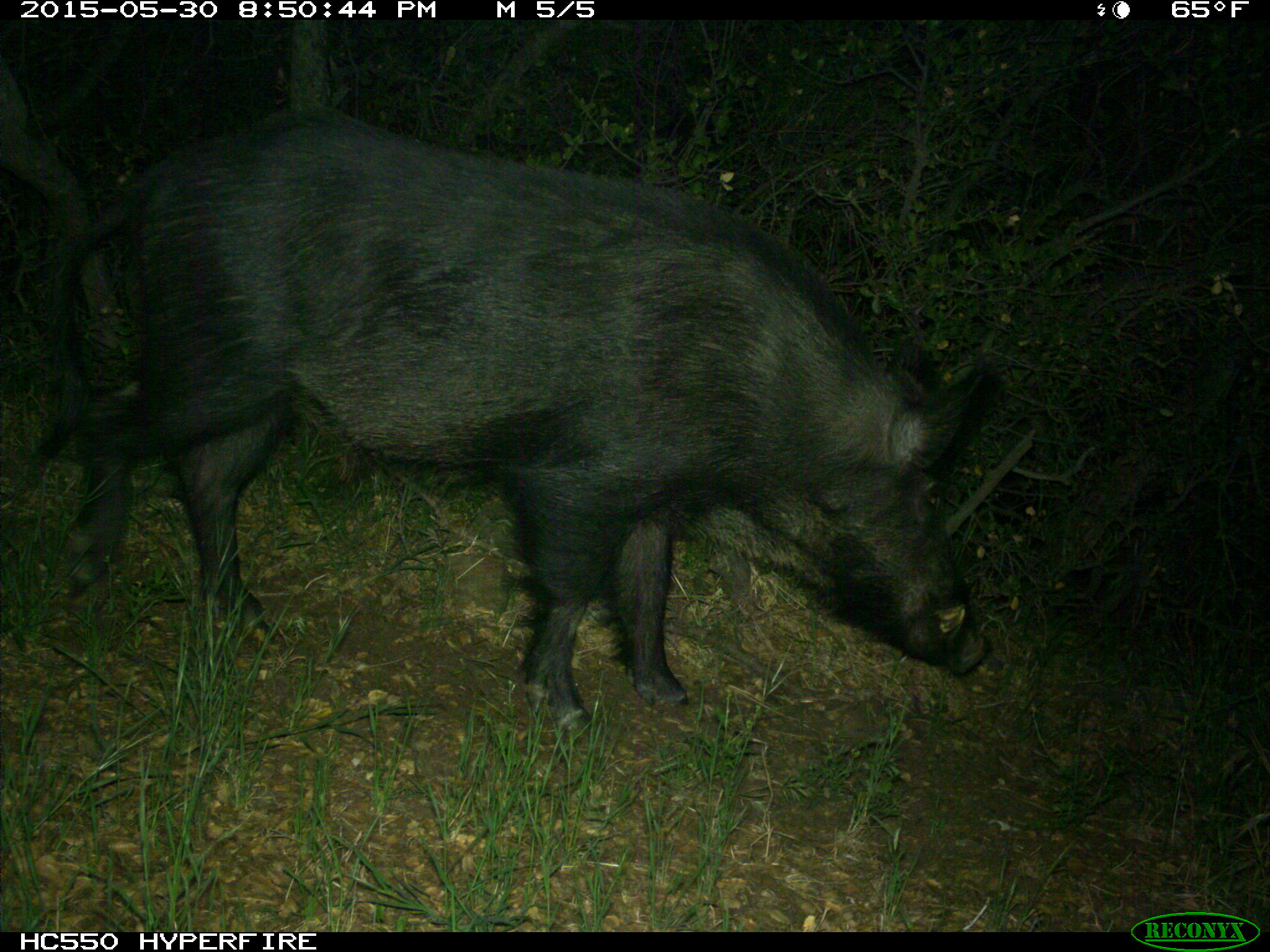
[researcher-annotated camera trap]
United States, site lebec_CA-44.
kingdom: Animalia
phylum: Chordata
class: Mammalia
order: Artiodactyla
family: Suidae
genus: Sus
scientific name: Sus scrofa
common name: wild boar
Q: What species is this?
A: Sus scrofa (wild boar).